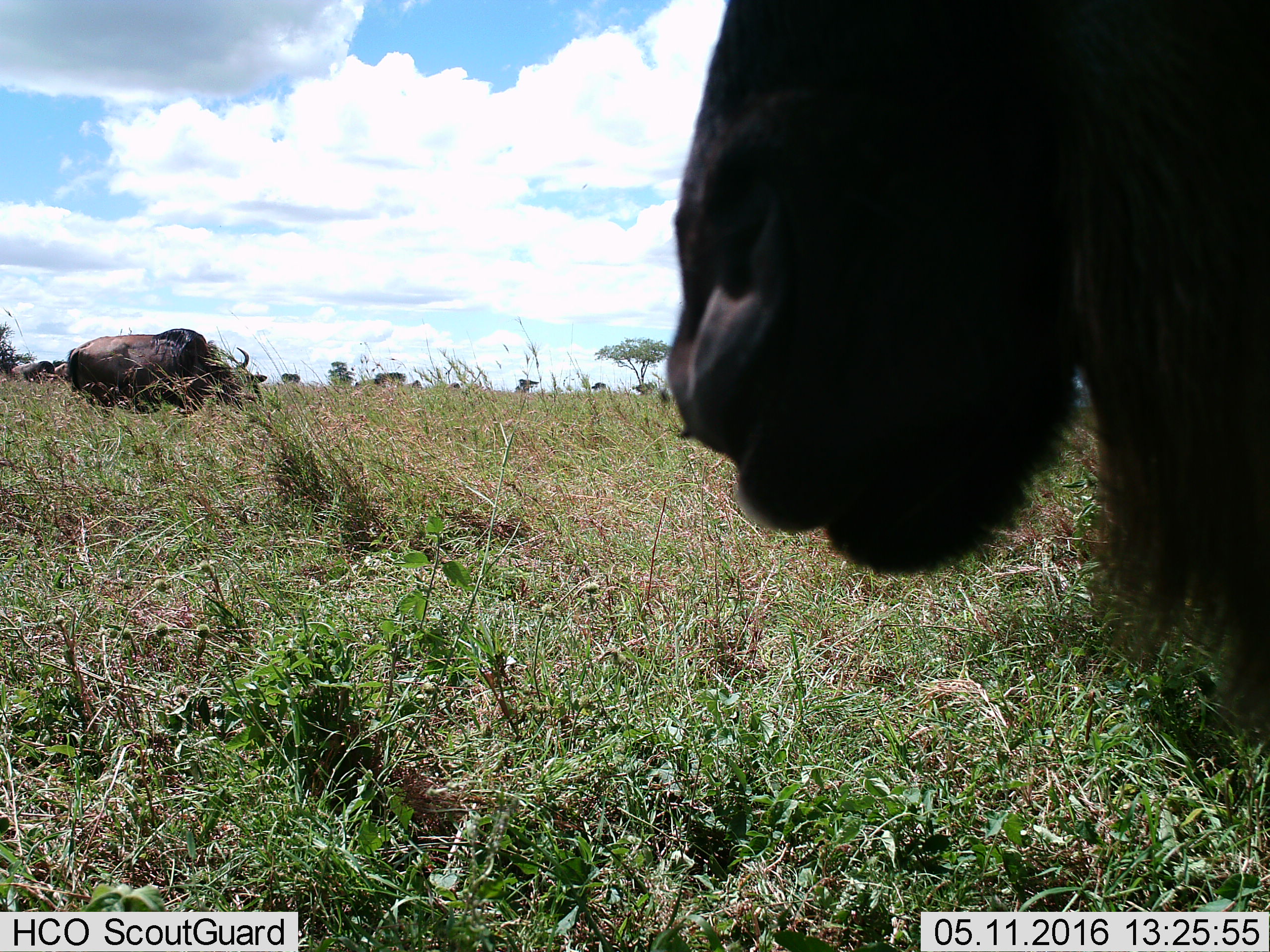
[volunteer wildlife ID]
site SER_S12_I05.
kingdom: Animalia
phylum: Chordata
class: Mammalia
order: Artiodactyla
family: Bovidae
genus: Connochaetes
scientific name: Connochaetes taurinus taurinus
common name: blue wildebeest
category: wildebeestblue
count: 6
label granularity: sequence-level